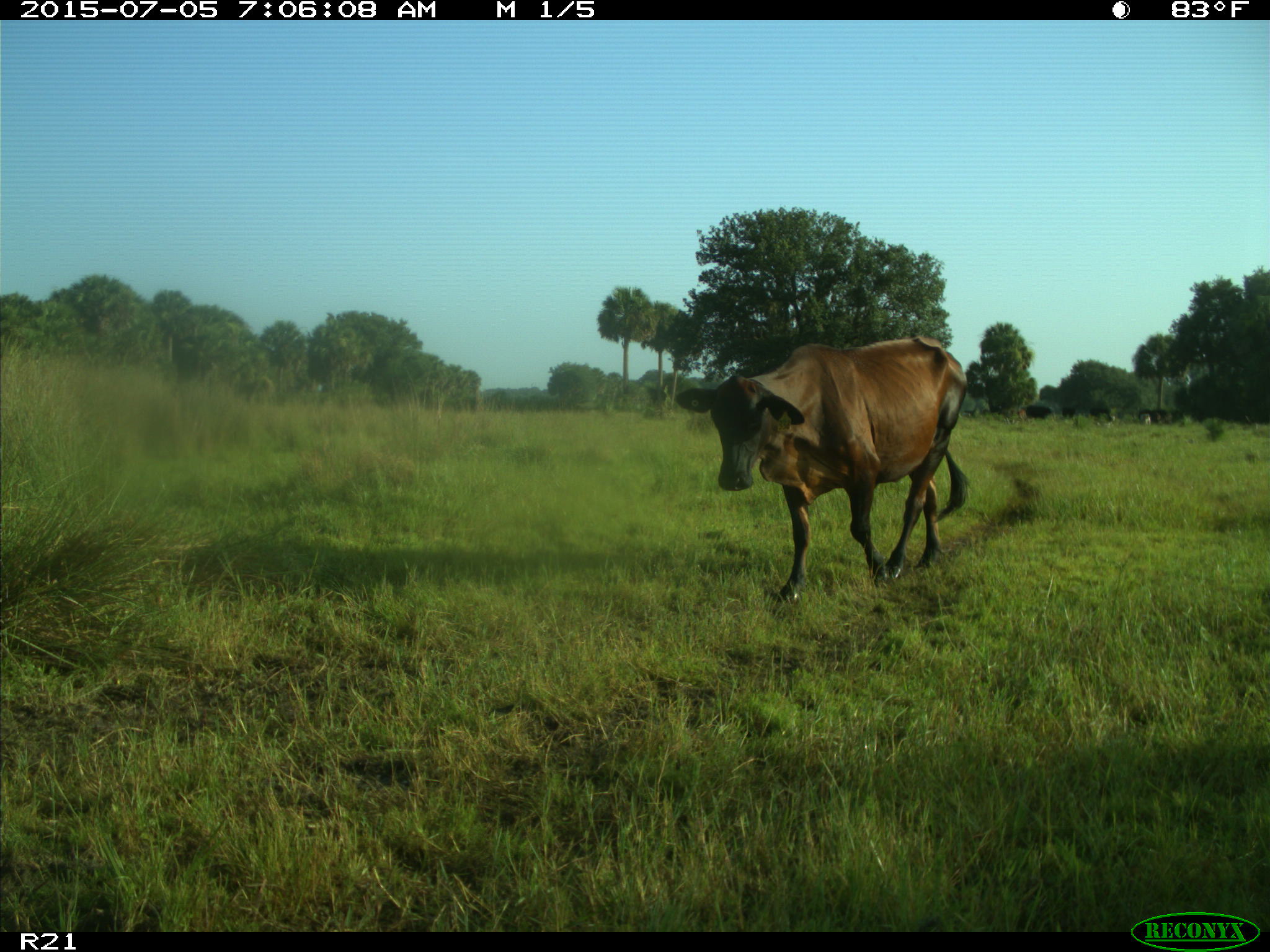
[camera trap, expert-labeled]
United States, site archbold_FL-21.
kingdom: Animalia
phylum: Chordata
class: Mammalia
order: Artiodactyla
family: Bovidae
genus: Bos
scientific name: Bos taurus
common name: domestic cow